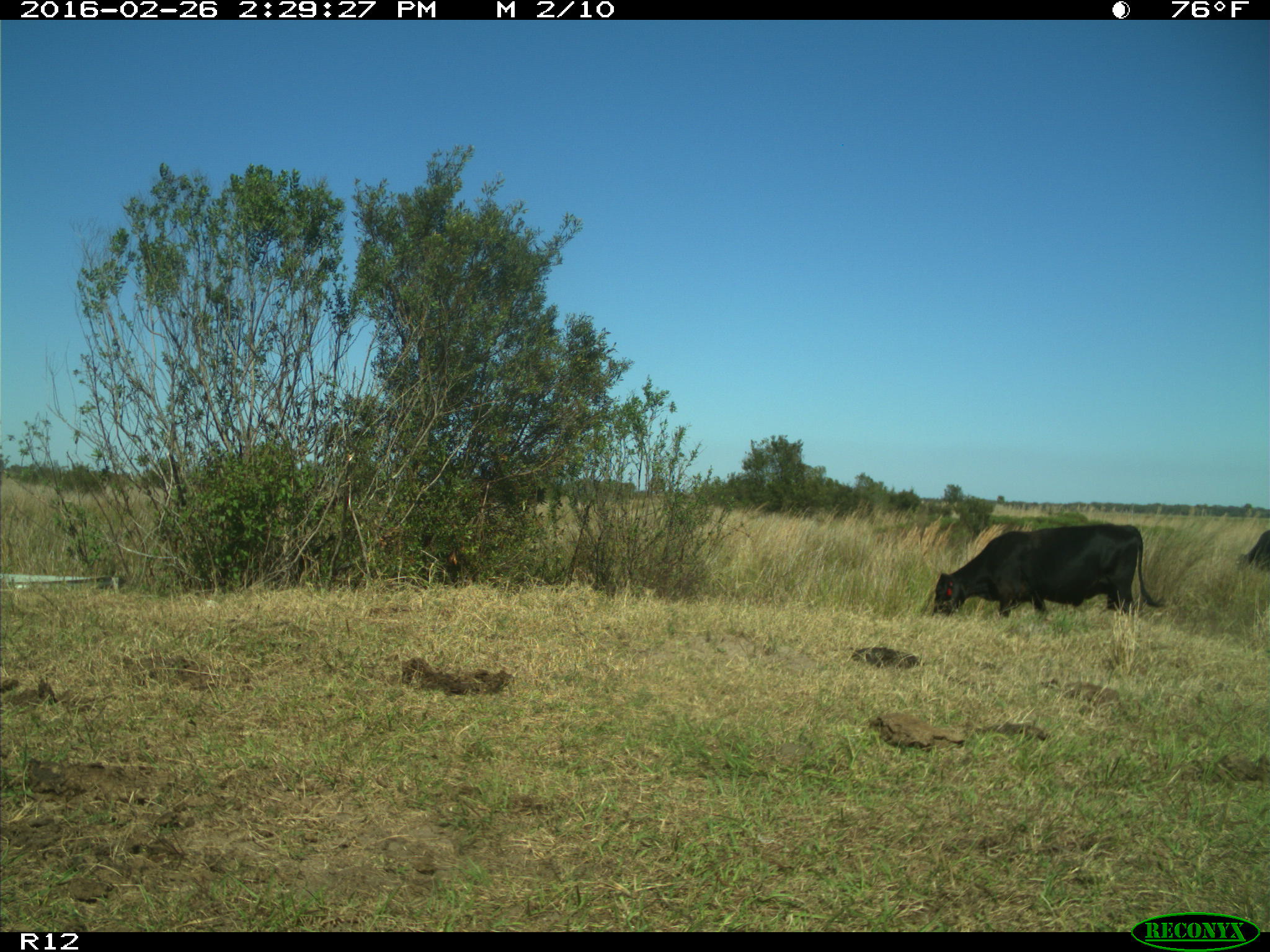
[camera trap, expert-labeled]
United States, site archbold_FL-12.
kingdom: Animalia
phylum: Chordata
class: Mammalia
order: Artiodactyla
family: Bovidae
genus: Bos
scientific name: Bos taurus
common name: domestic cow